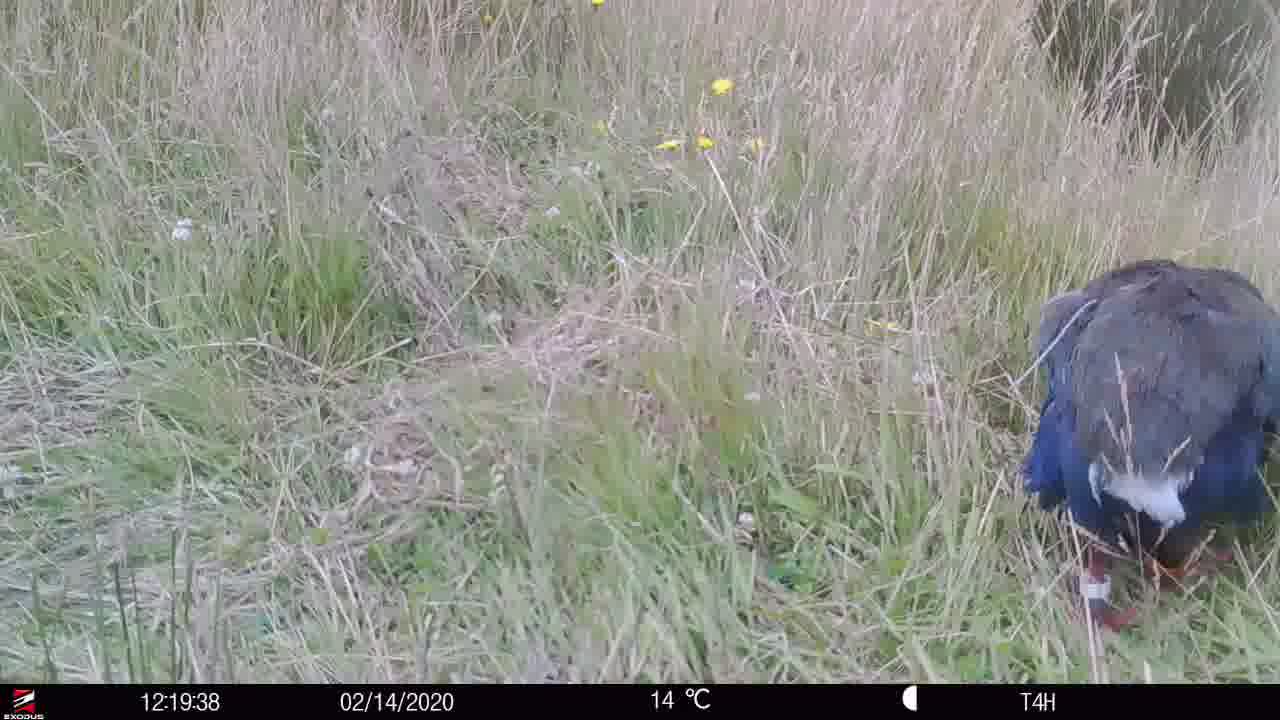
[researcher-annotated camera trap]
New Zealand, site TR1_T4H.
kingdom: Animalia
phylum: Chordata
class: Aves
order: Gruiformes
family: Rallidae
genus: Porphyrio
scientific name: Porphyrio mantelli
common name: takahe